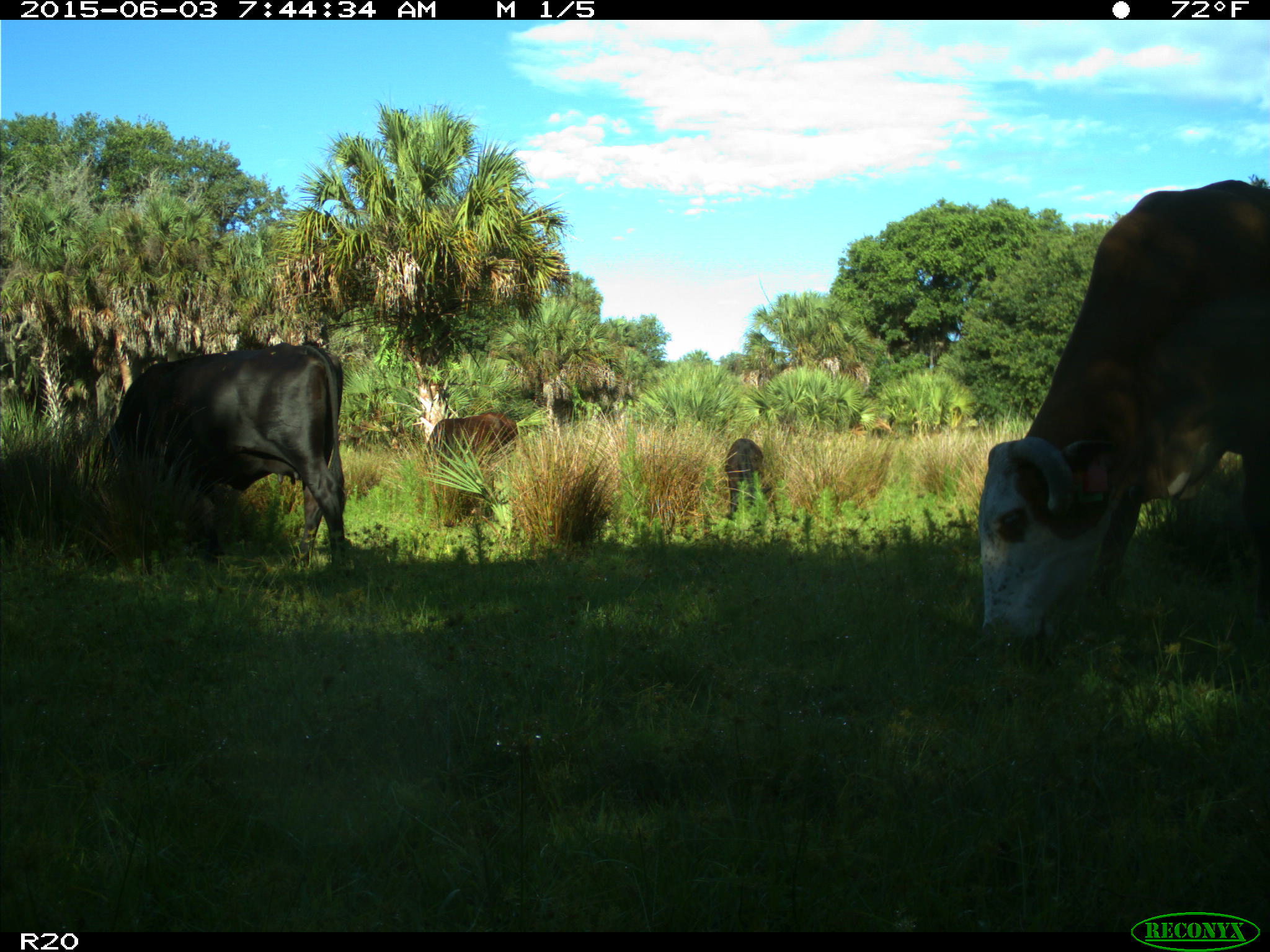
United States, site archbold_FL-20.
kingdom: Animalia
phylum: Chordata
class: Mammalia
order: Artiodactyla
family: Bovidae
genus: Bos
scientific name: Bos taurus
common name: domestic cow